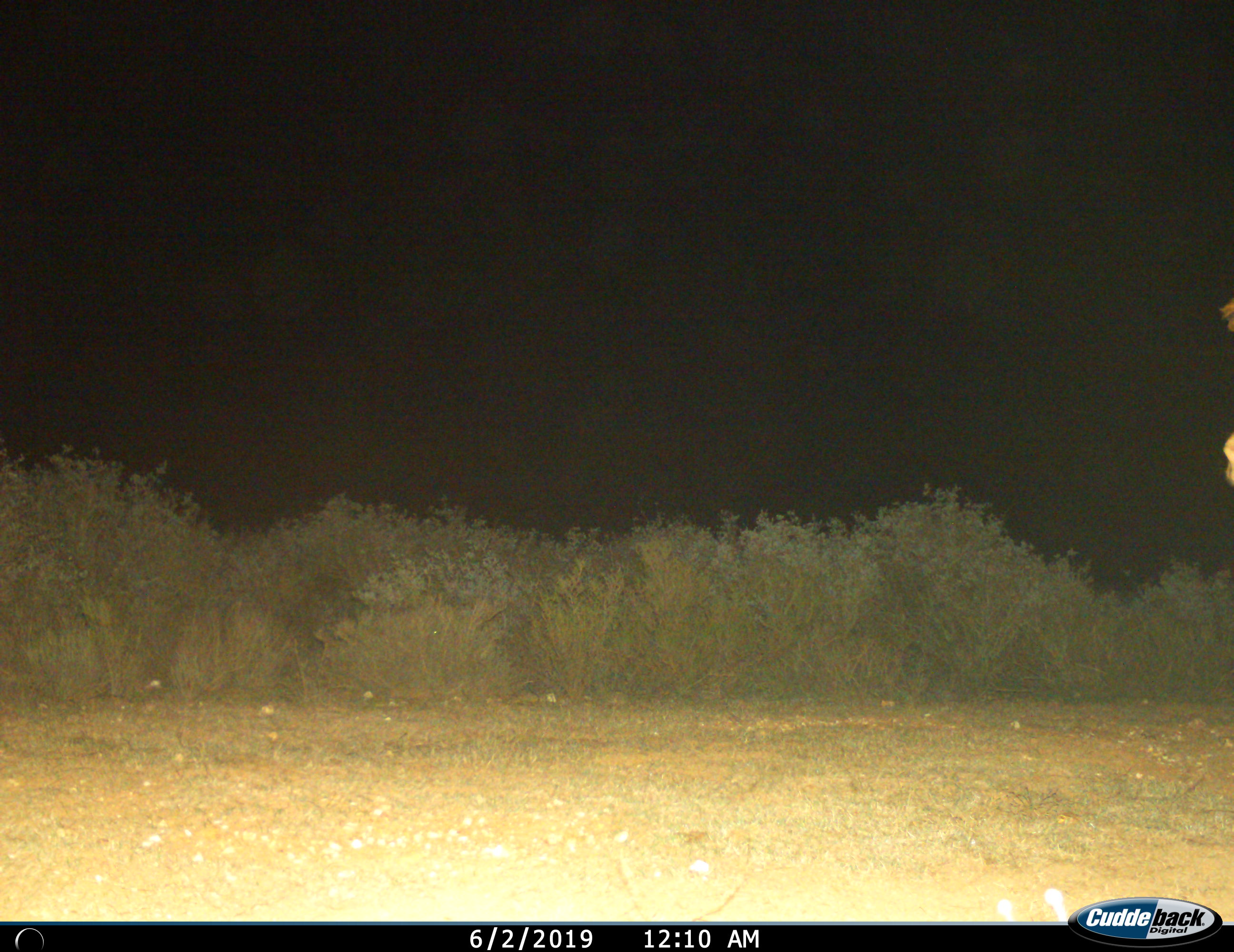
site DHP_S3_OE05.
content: unidentified animal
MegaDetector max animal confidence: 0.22